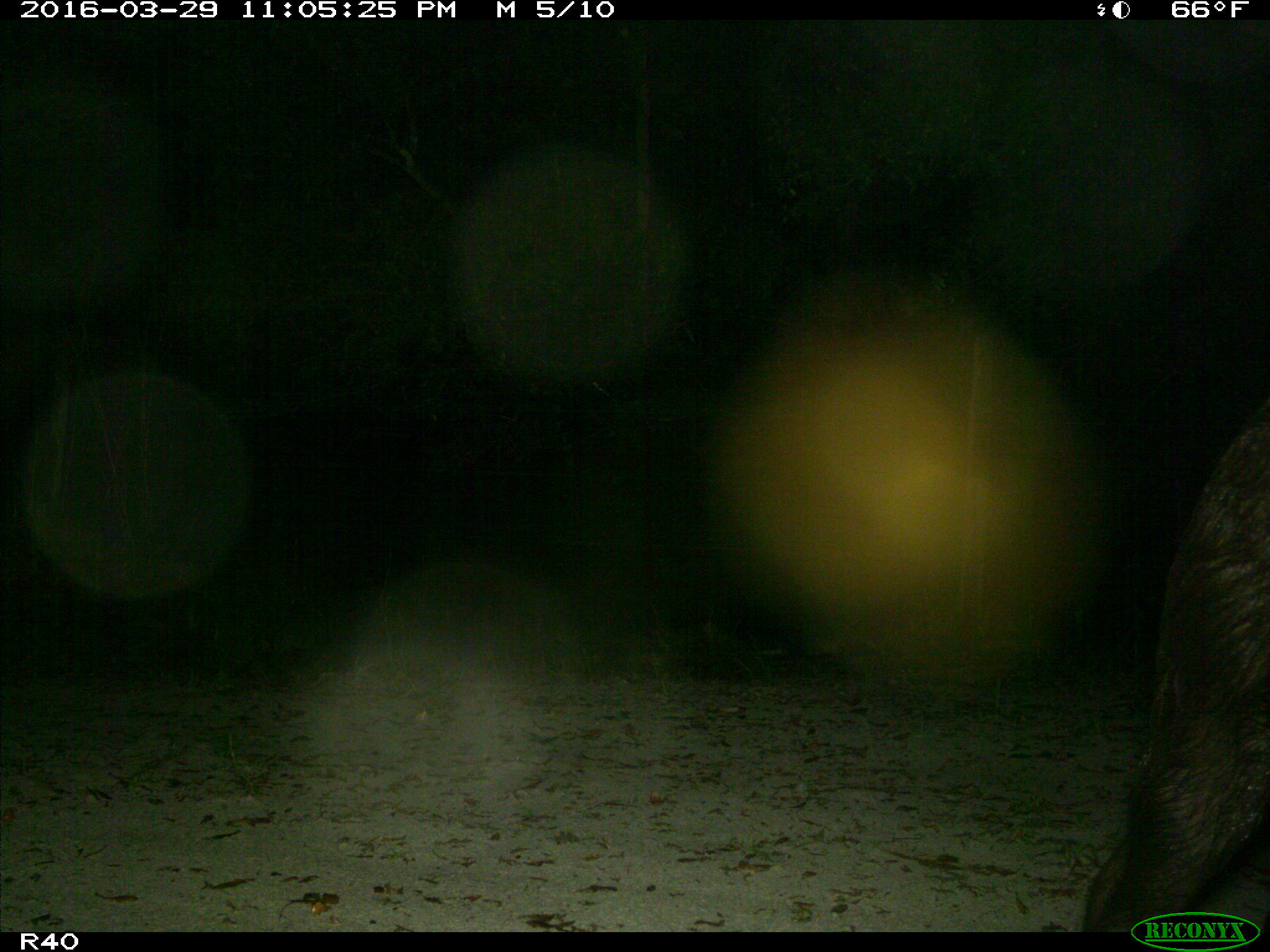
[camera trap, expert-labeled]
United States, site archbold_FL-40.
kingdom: Animalia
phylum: Chordata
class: Mammalia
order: Artiodactyla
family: Suidae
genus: Sus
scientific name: Sus scrofa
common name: wild boar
Sus scrofa (wild boar).